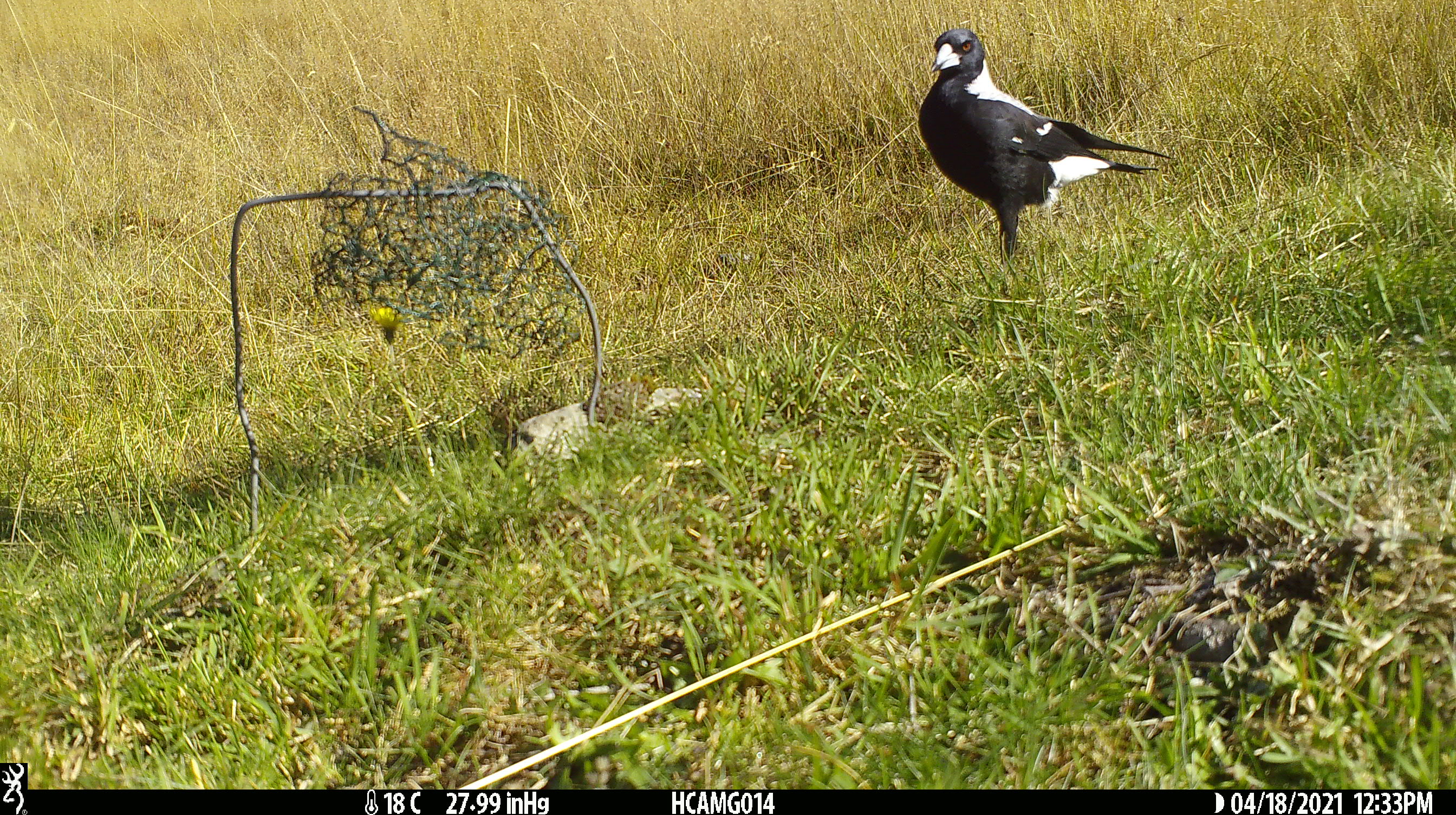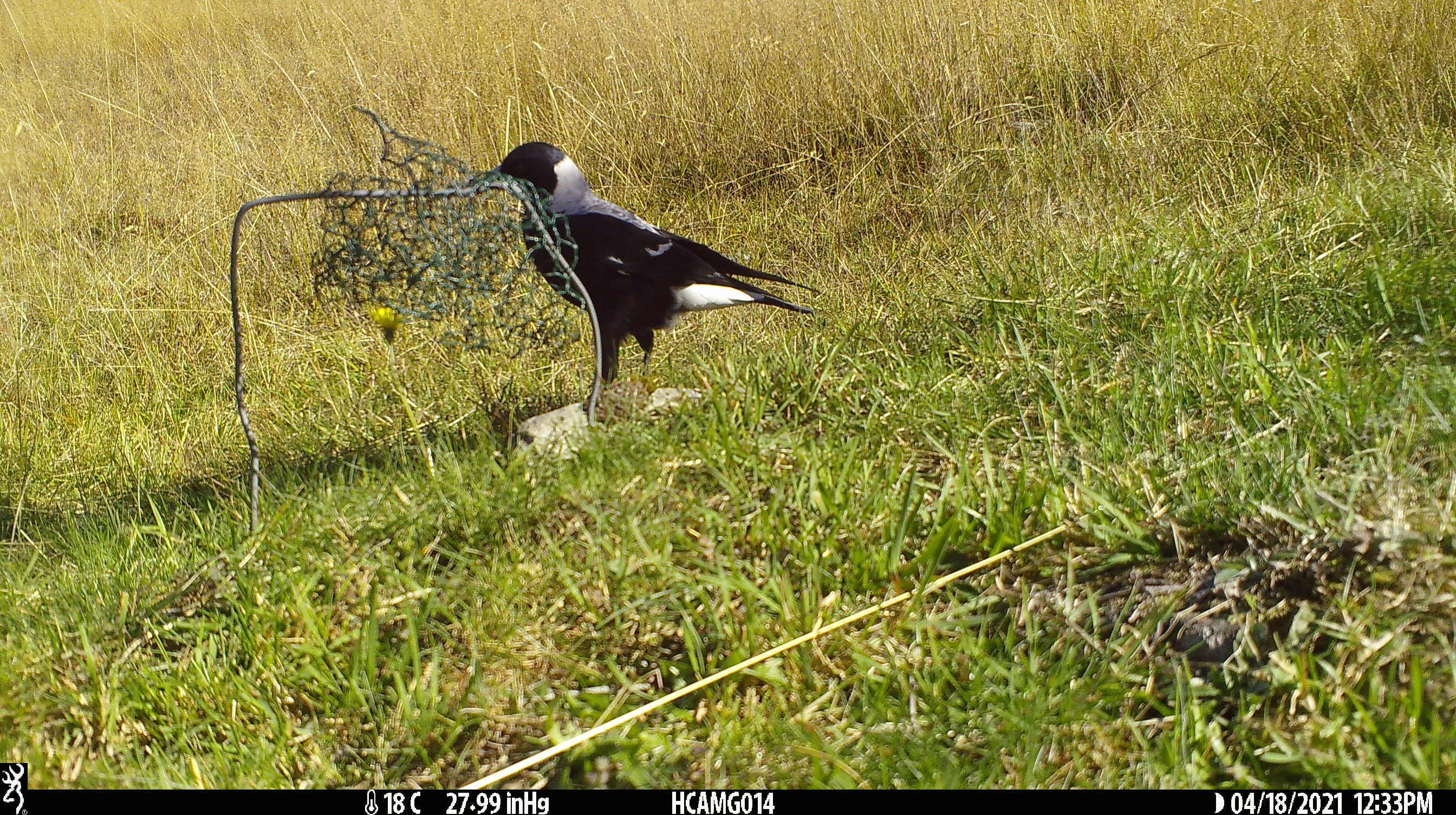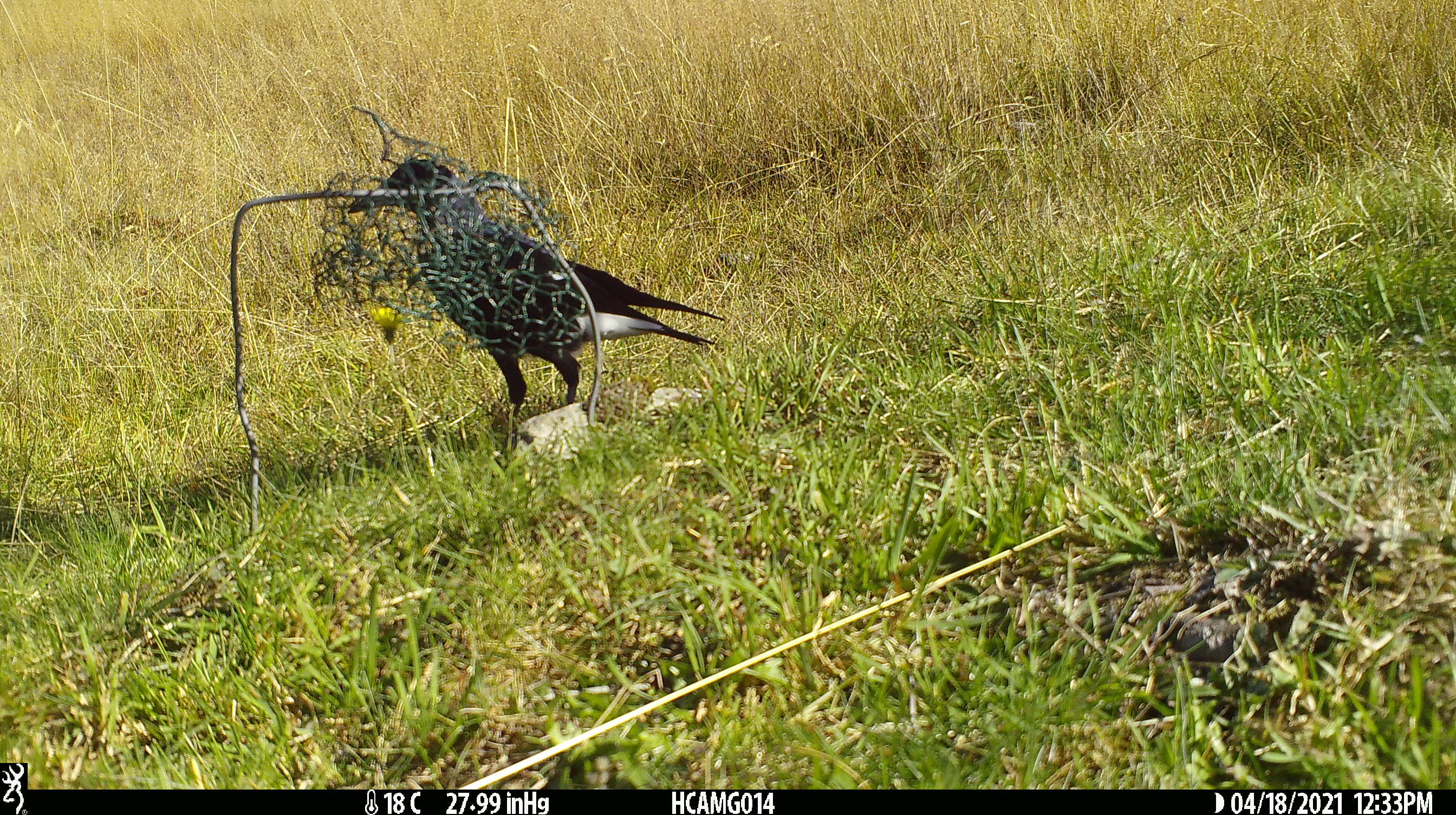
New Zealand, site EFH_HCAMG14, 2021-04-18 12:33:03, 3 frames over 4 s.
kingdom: Animalia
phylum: Chordata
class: Aves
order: Passeriformes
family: Artamidae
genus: Gymnorhina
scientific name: Gymnorhina tibicen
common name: australian magpie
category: magpie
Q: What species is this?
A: Magpie (australian magpie) (Gymnorhina tibicen).